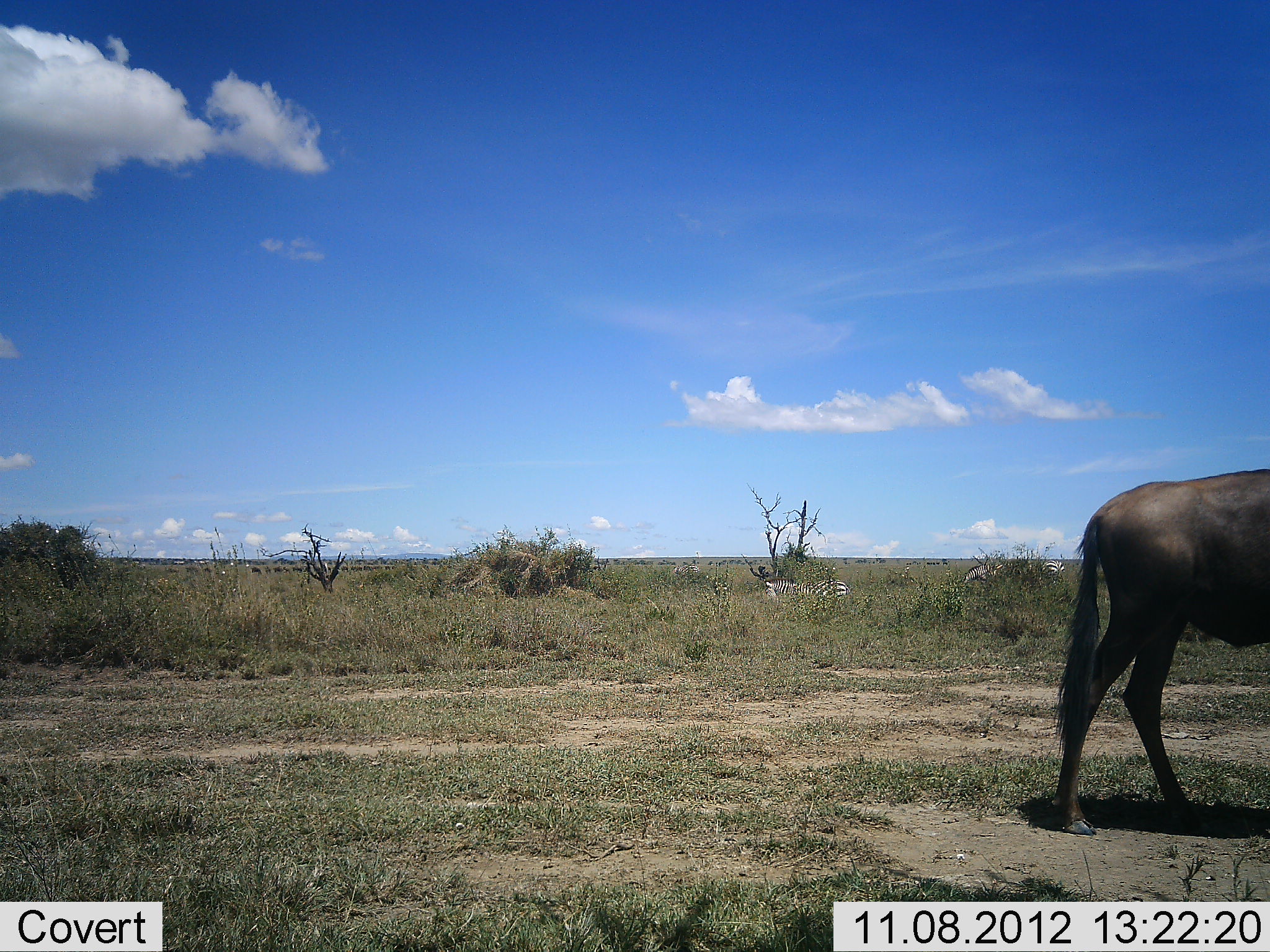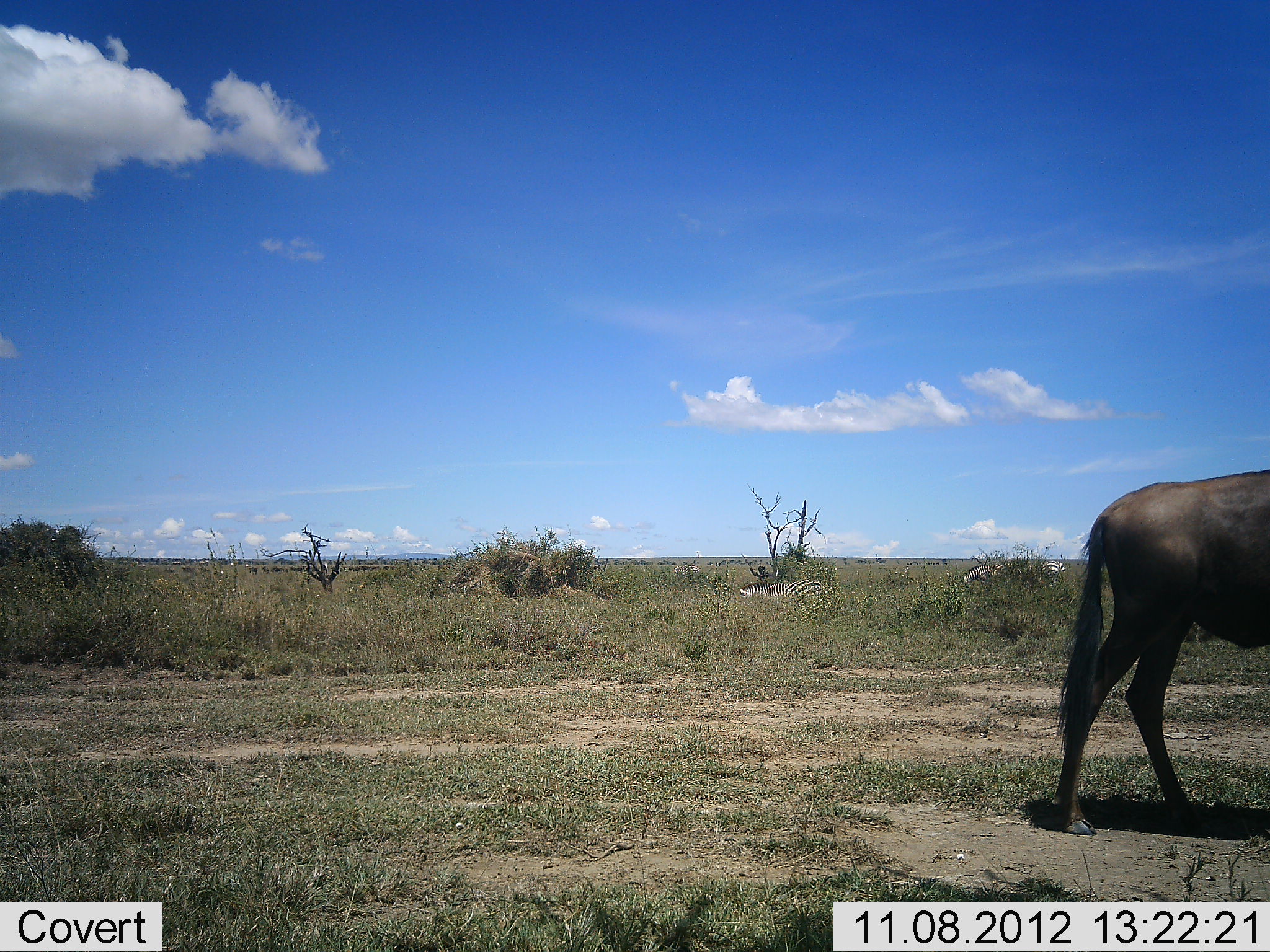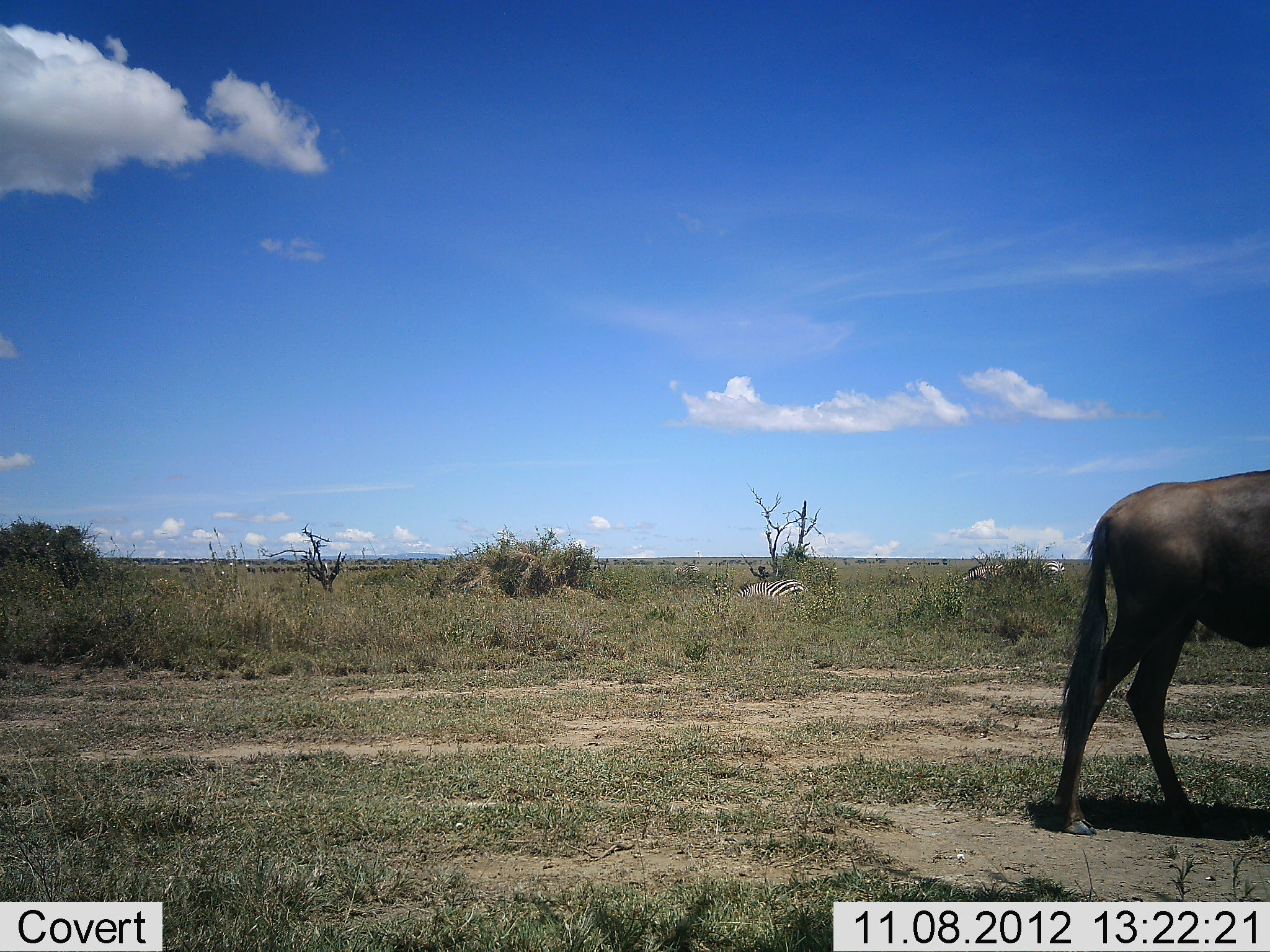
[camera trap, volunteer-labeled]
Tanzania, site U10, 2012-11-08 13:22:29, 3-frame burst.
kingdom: Animalia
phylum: Chordata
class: Mammalia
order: Artiodactyla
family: Bovidae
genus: Connochaetes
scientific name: Connochaetes taurinus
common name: blue wildebeest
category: wildebeest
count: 1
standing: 70%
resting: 0%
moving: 40%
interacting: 0%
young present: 0%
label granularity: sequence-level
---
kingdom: Animalia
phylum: Chordata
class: Mammalia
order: Perissodactyla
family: Equidae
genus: Equus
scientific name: Equus quagga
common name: plains zebra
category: zebra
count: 2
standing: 64%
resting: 0%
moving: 55%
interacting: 0%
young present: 9%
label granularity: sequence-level